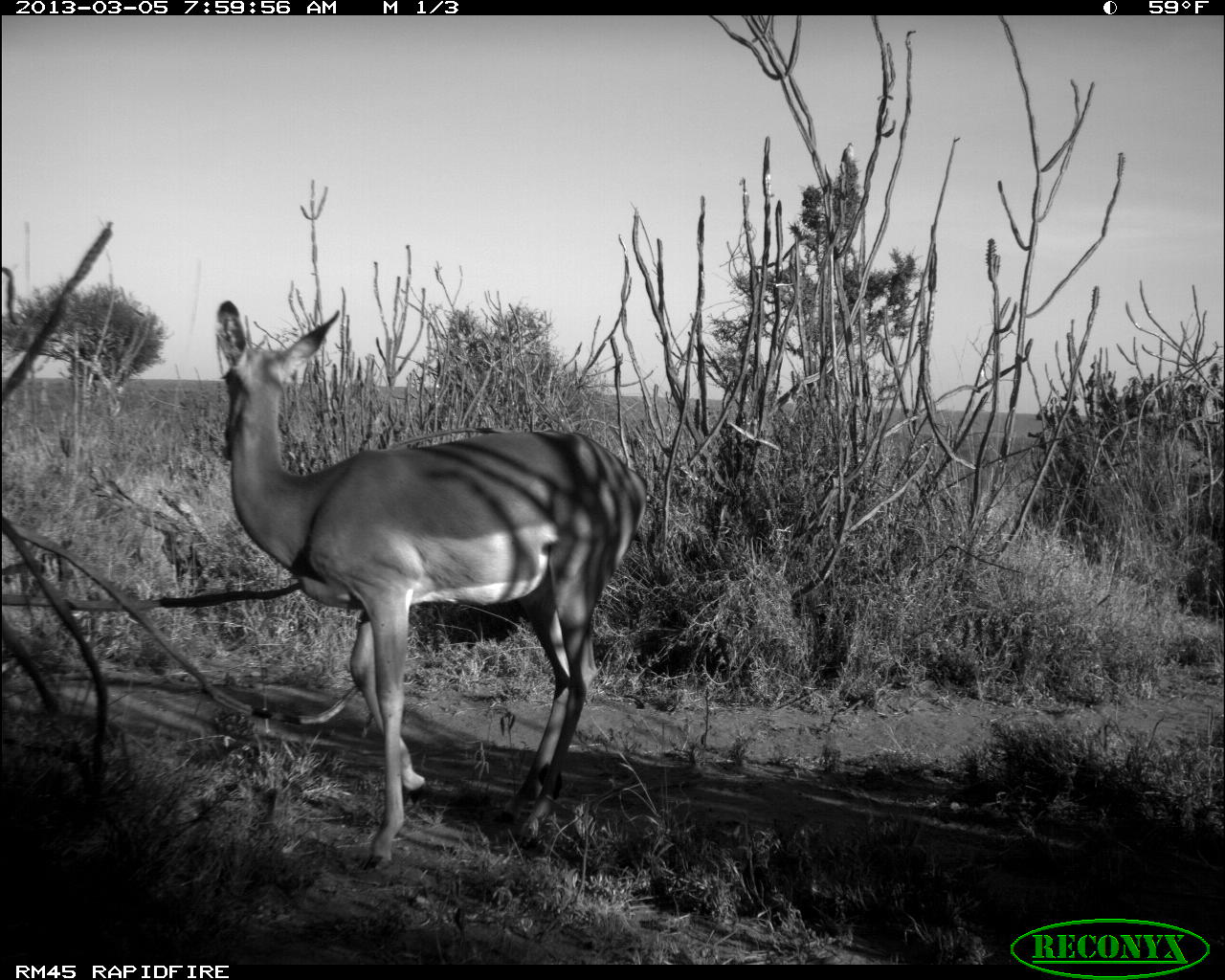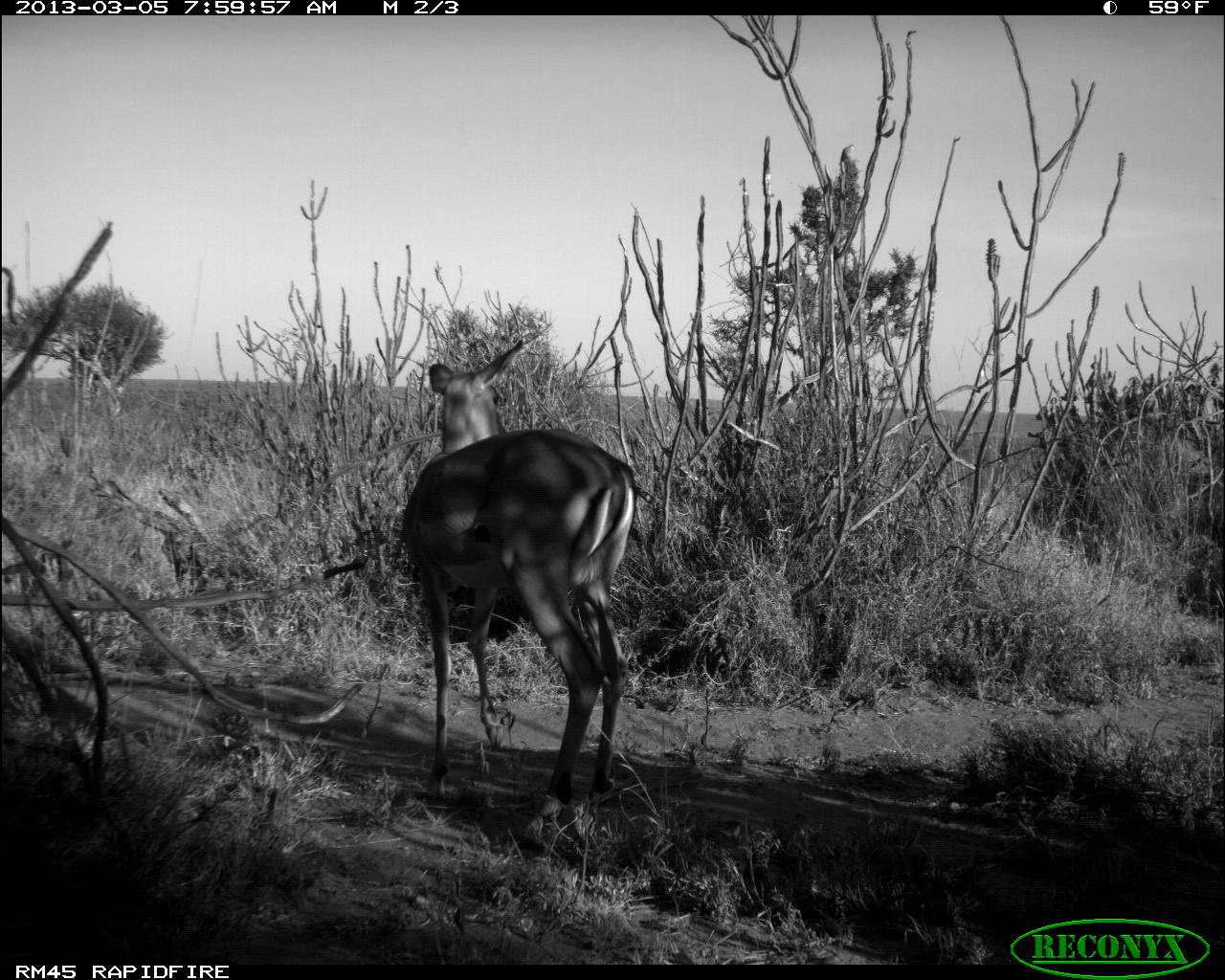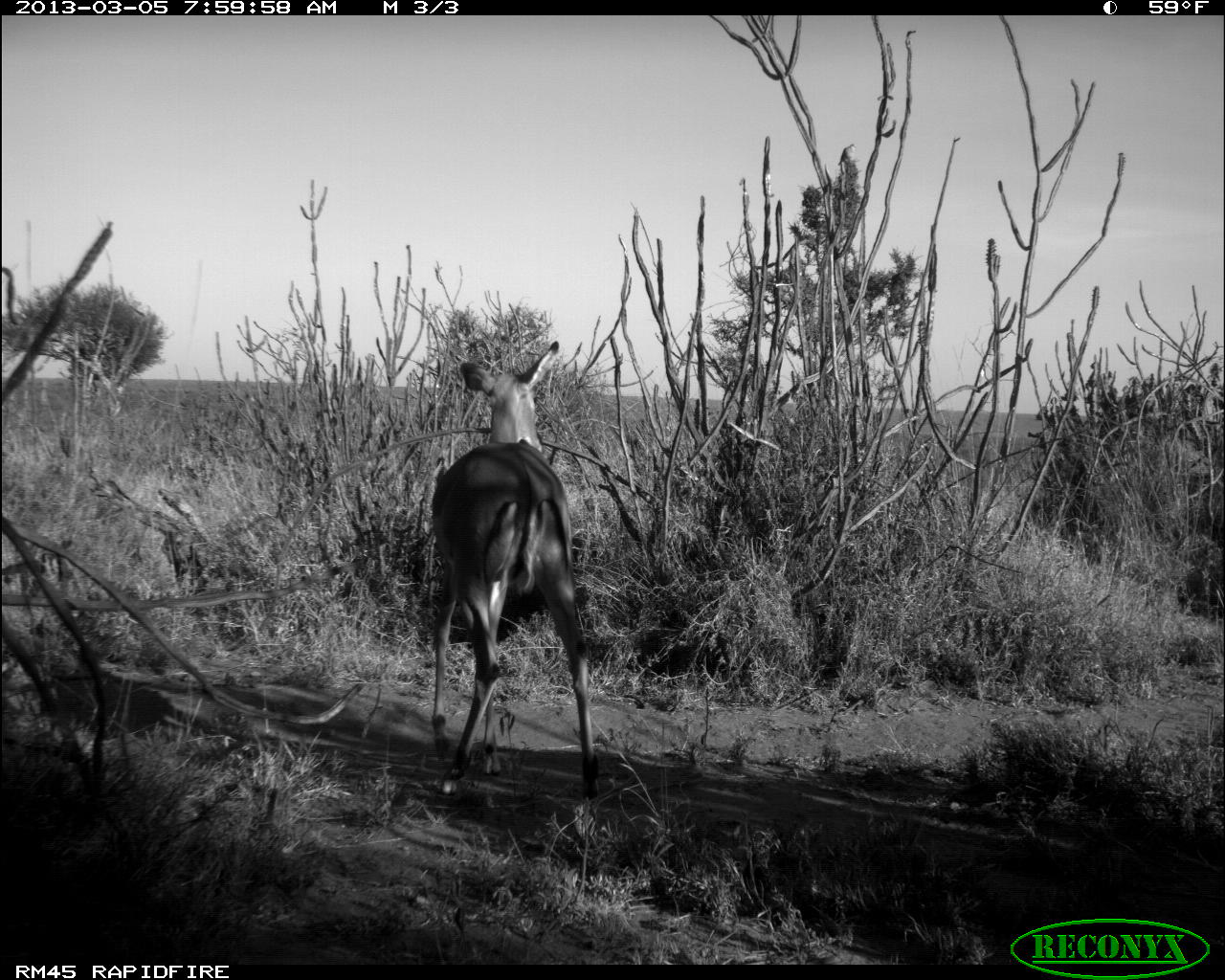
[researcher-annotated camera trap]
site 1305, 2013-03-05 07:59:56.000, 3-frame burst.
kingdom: Animalia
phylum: Chordata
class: Mammalia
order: Artiodactyla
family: Bovidae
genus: Aepyceros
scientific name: Aepyceros melampus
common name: impala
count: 1